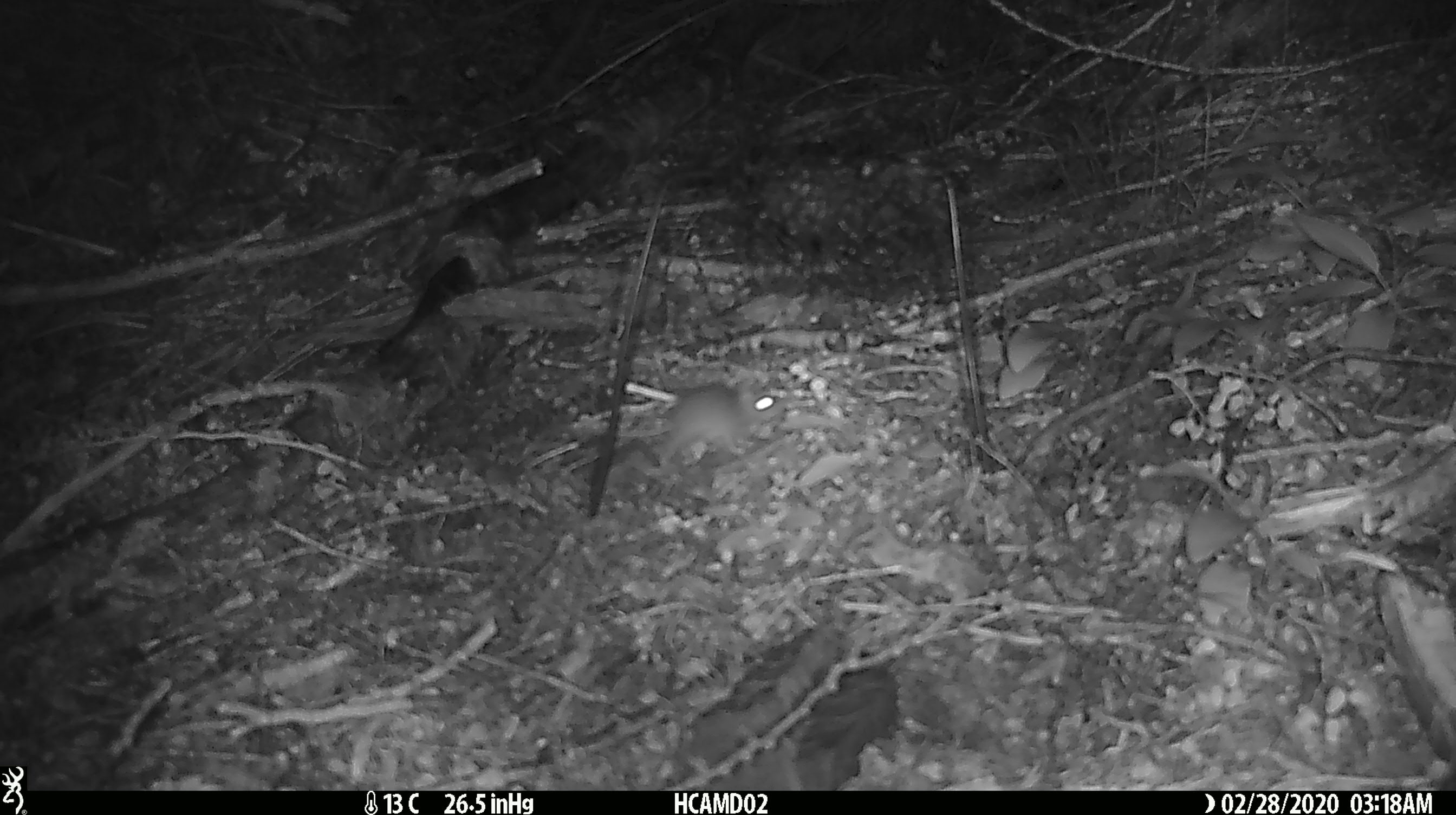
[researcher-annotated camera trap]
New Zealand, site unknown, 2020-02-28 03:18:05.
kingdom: Animalia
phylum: Chordata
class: Mammalia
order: Rodentia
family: Muridae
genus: Mus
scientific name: Mus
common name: mouse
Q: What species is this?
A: Mouse (Mus).